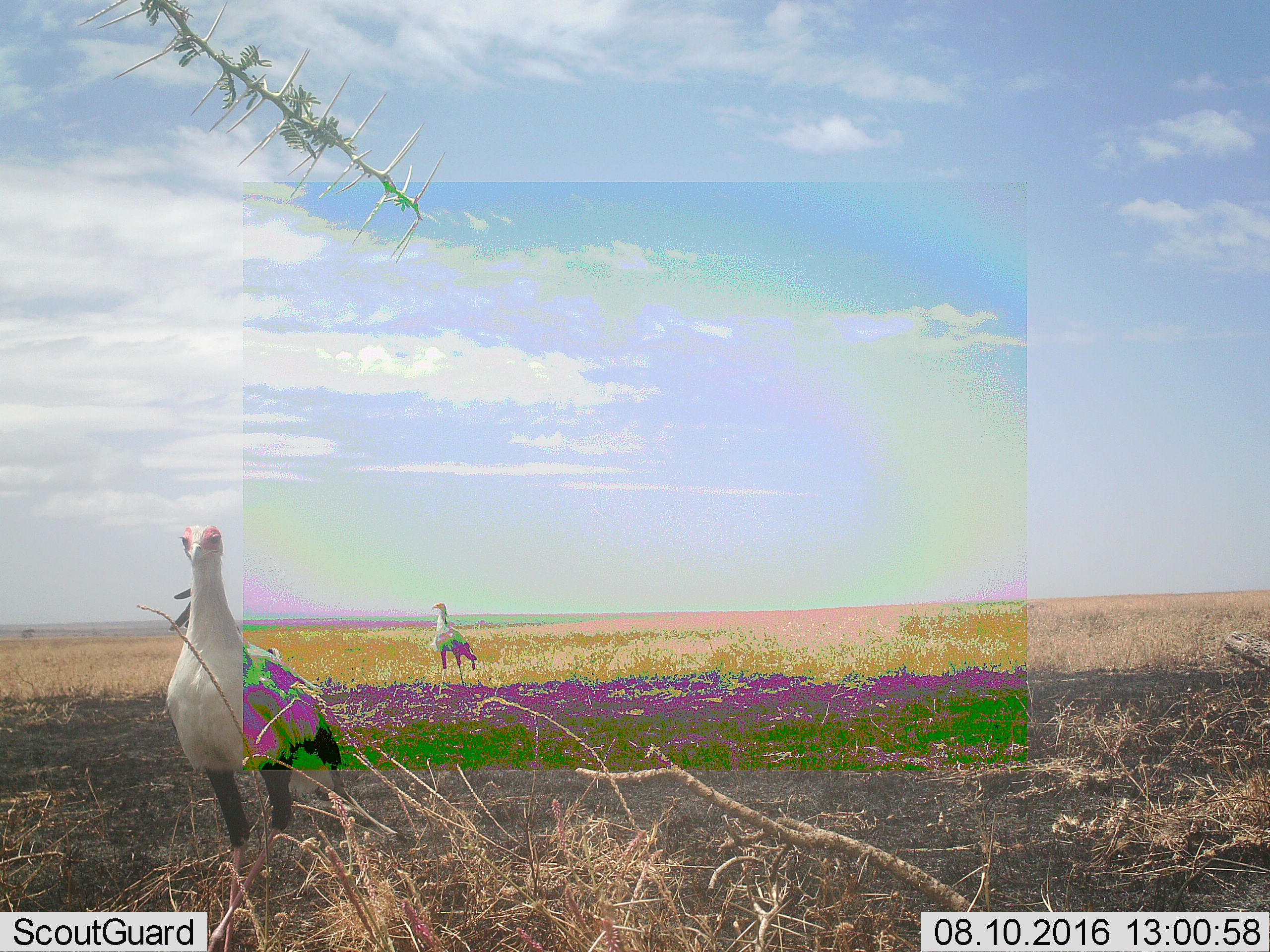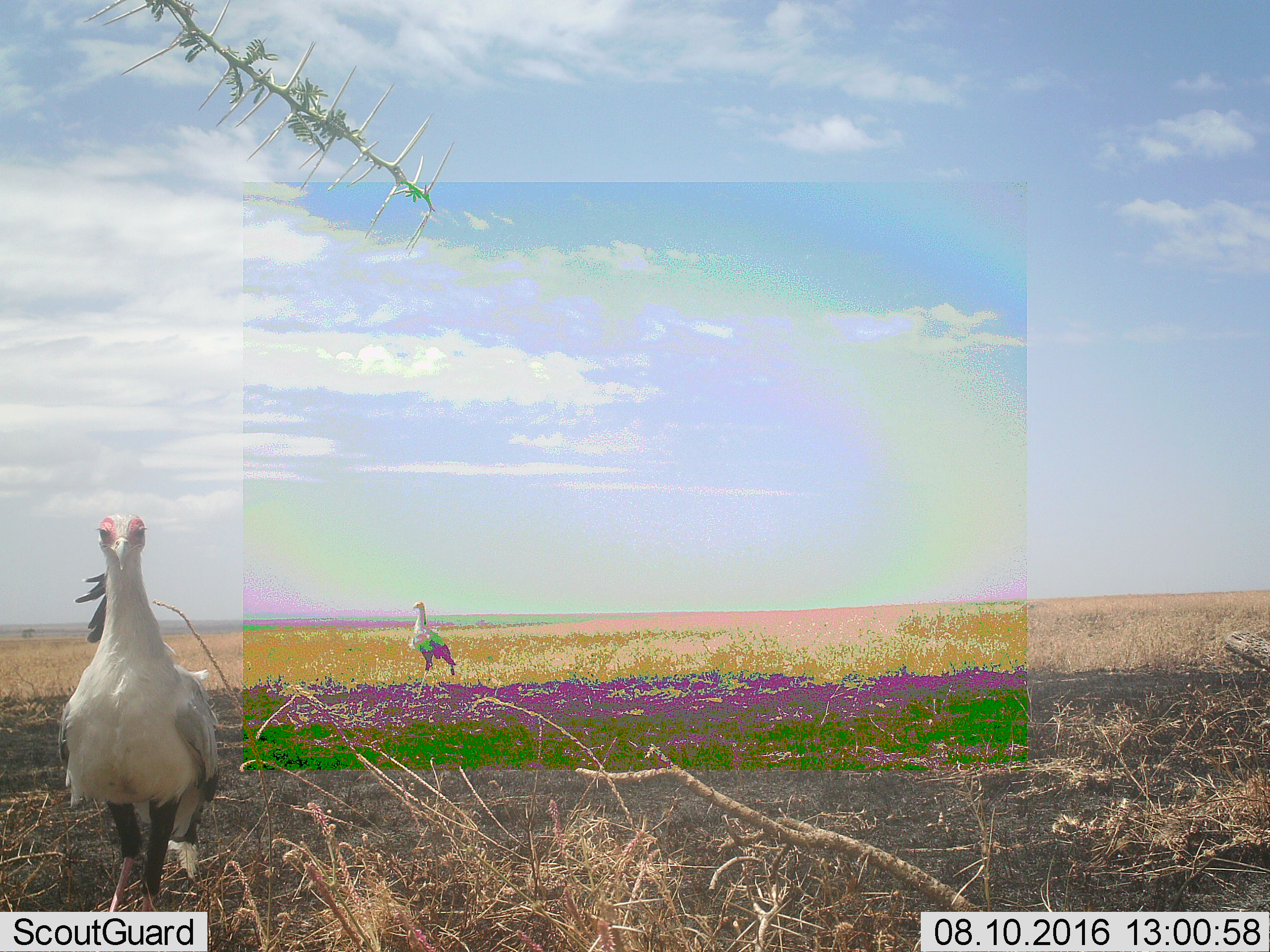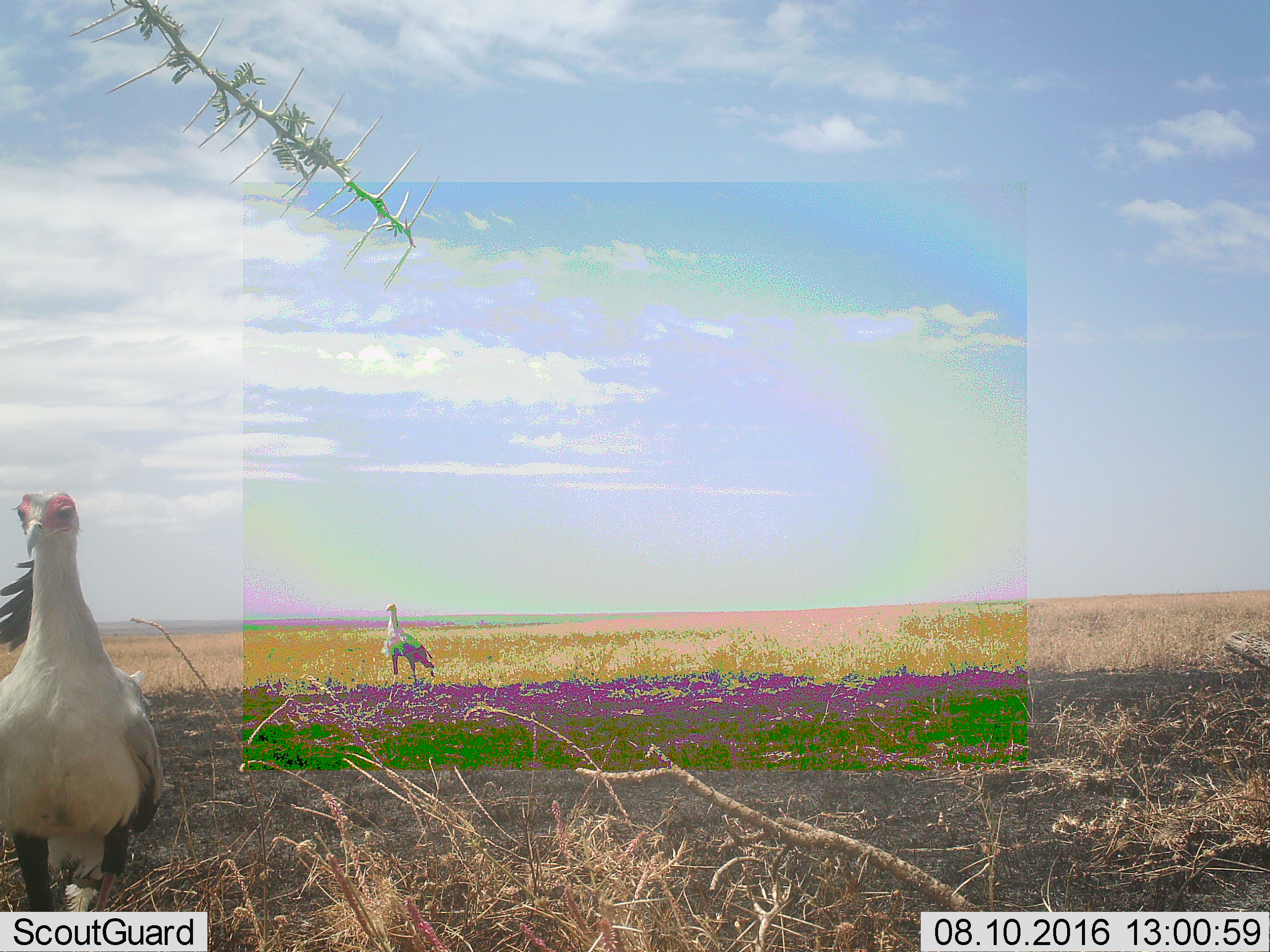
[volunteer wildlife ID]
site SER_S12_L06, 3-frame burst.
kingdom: Animalia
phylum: Chordata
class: Aves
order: Accipitriformes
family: Sagittariidae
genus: Sagittarius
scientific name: Sagittarius serpentarius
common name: secretarybird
Secretarybird (Sagittarius serpentarius), count 2. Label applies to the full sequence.